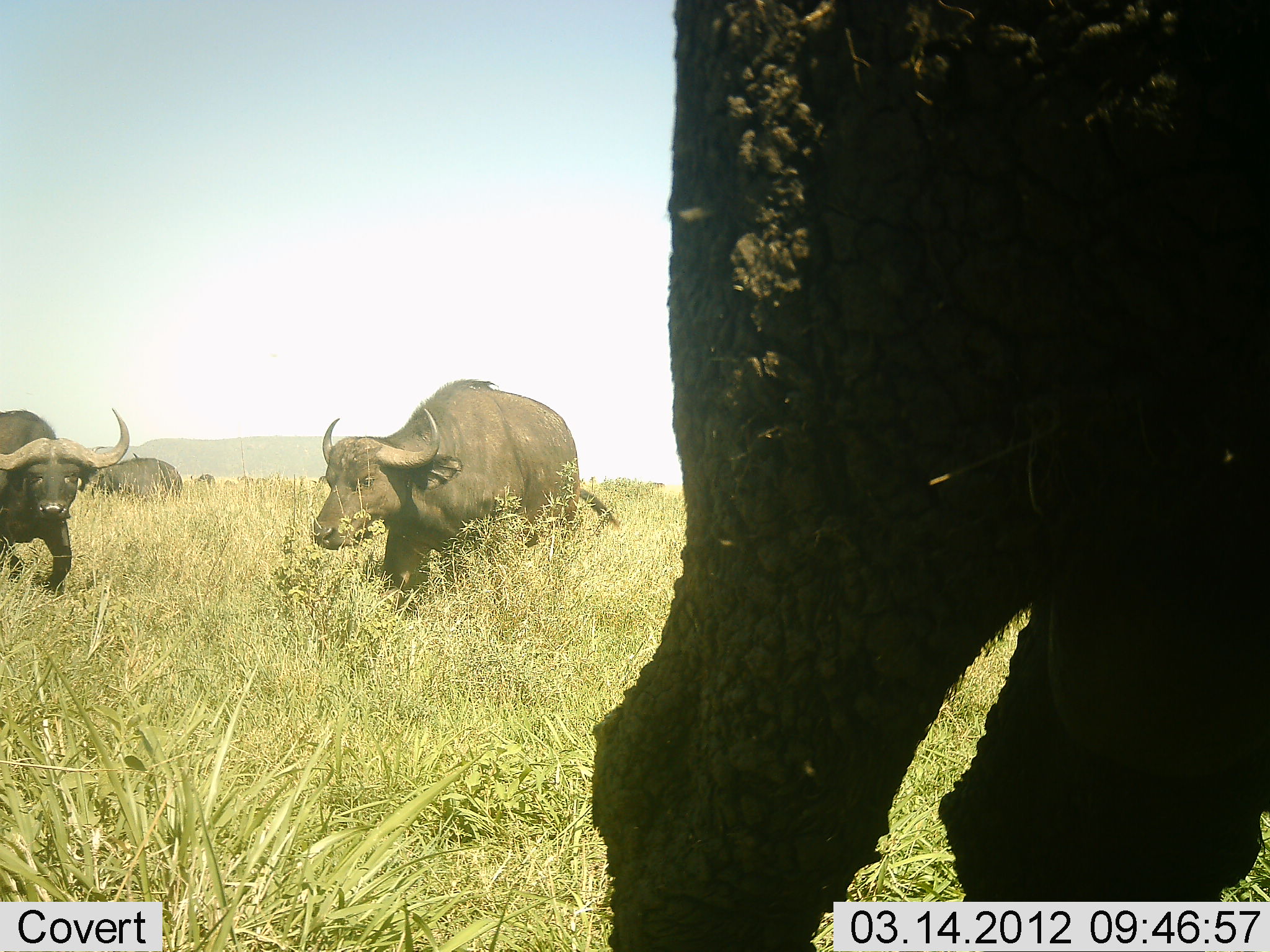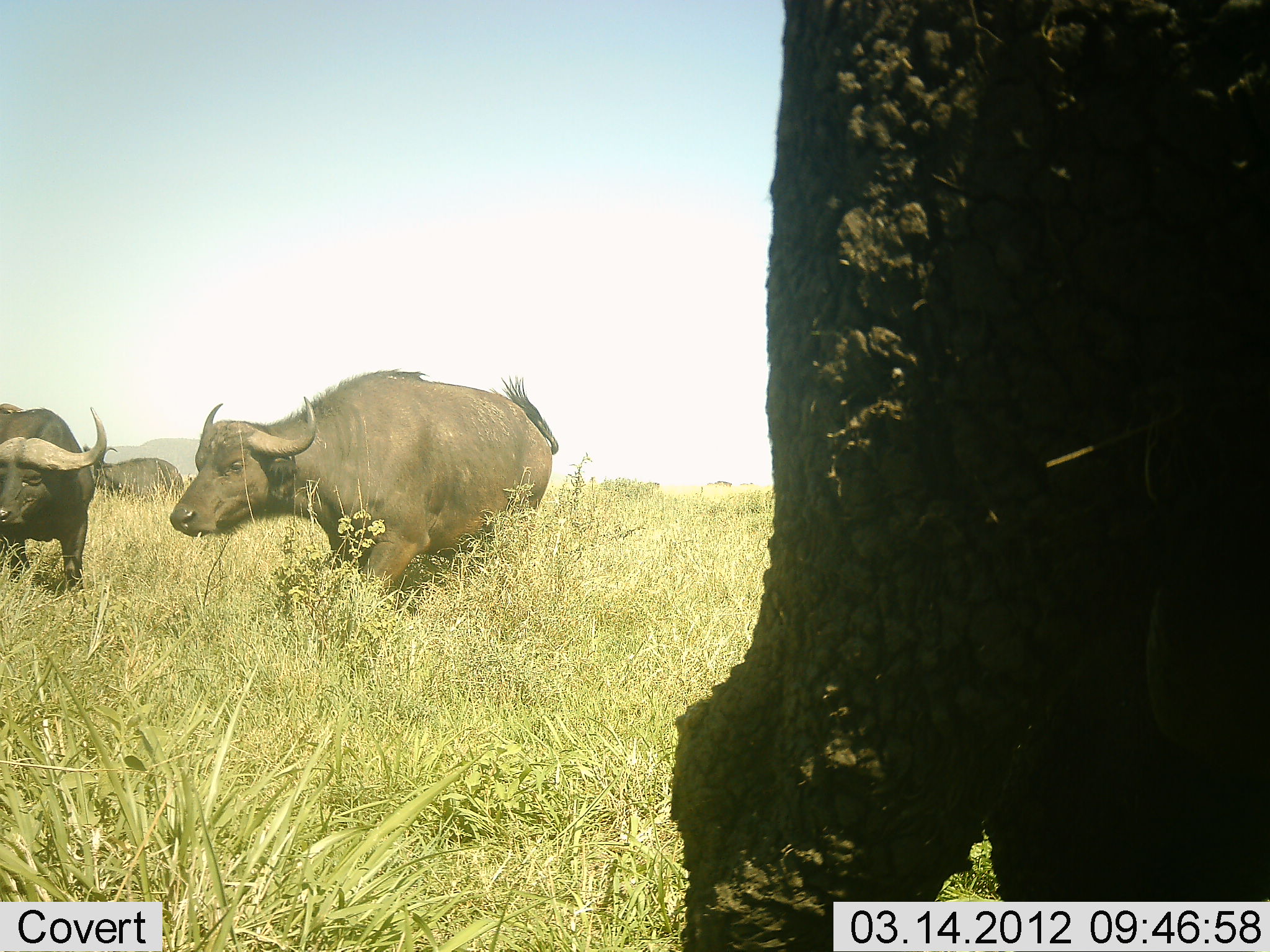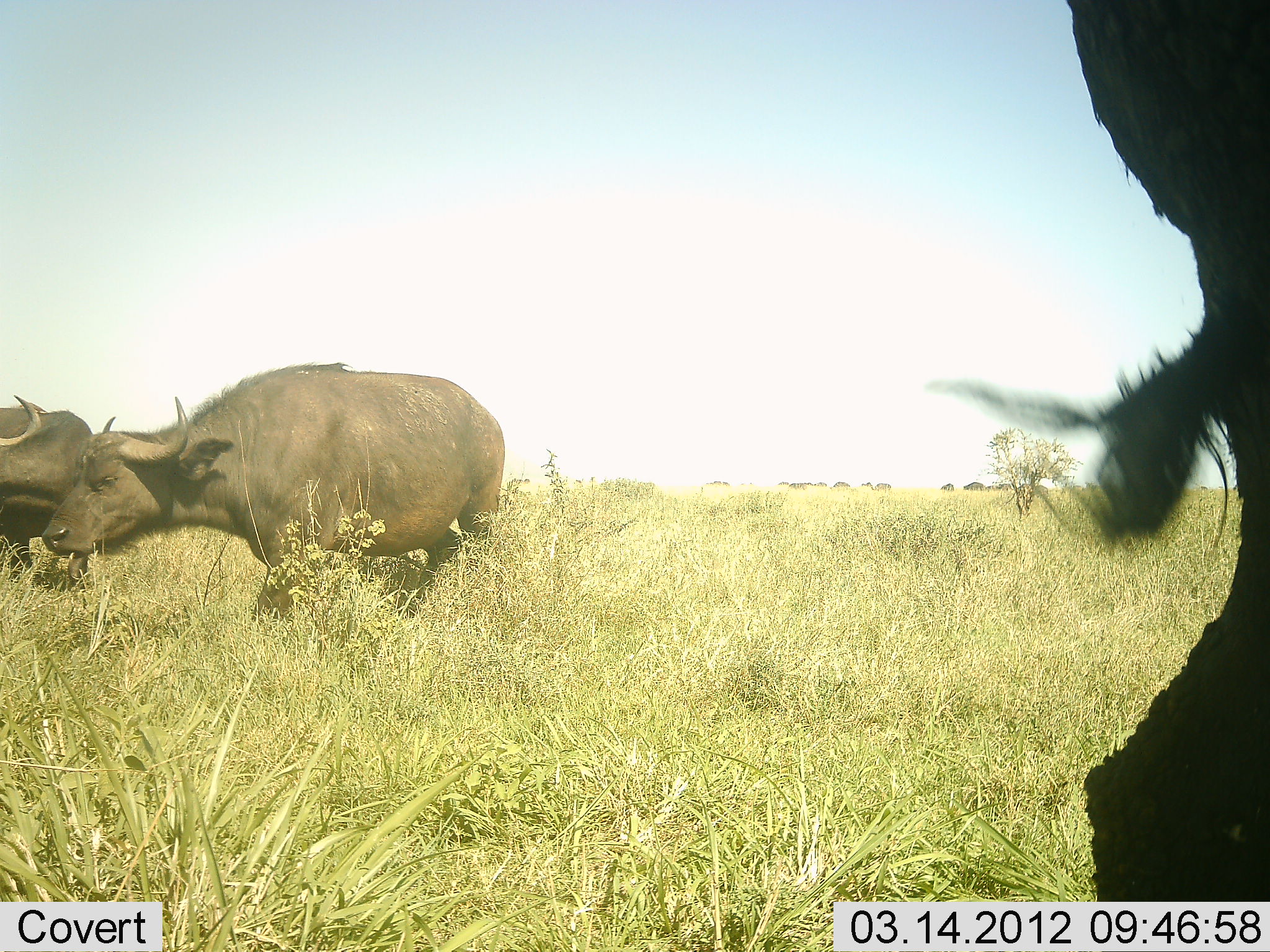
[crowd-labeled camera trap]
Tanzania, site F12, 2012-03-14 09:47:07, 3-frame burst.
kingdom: Animalia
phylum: Chordata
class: Mammalia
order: Artiodactyla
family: Bovidae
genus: Syncerus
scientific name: Syncerus caffer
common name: cape buffalo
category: buffalo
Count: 4.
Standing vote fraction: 28%.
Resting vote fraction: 0%.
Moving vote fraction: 92%.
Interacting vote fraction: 0%.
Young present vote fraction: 0%.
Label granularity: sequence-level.